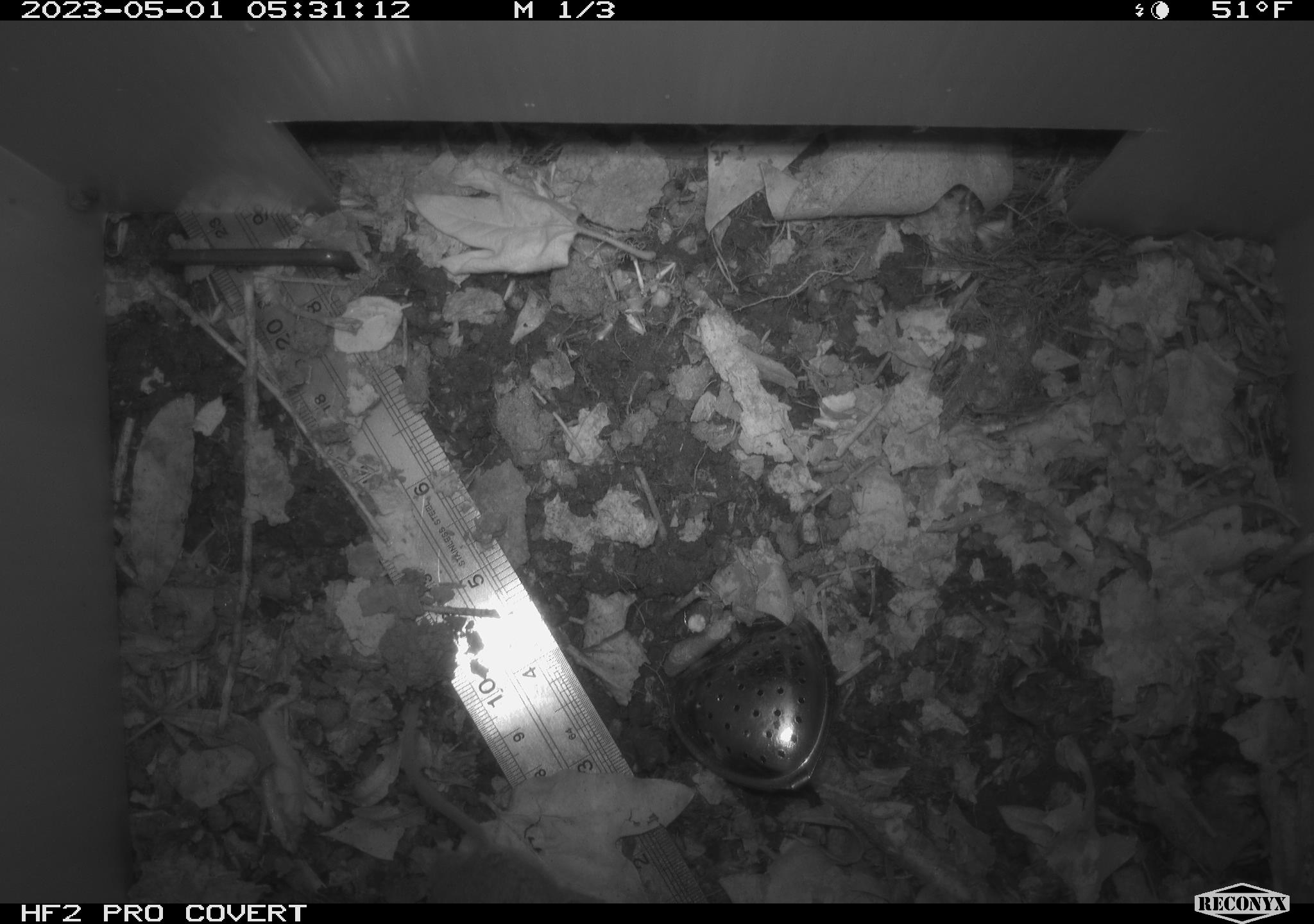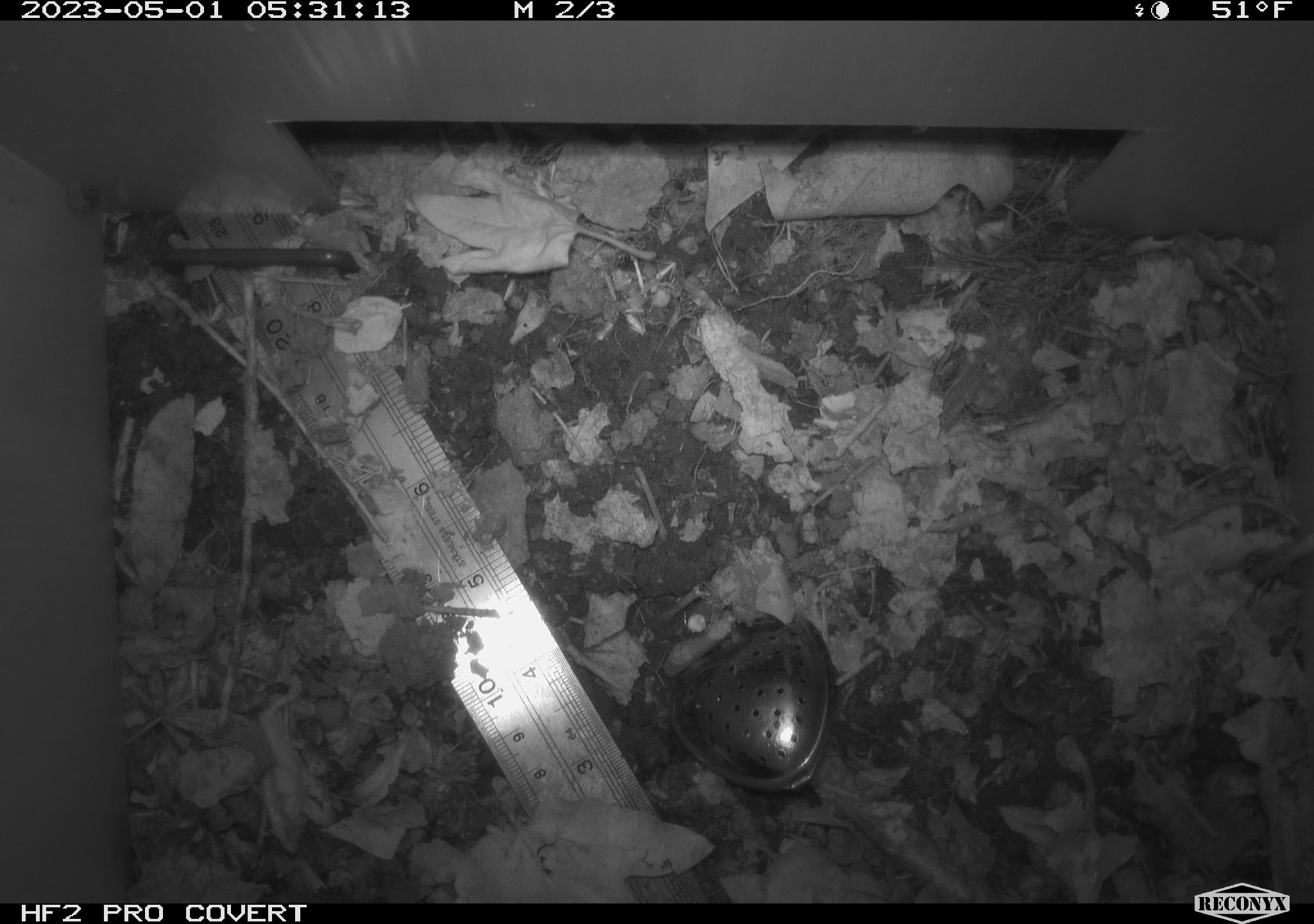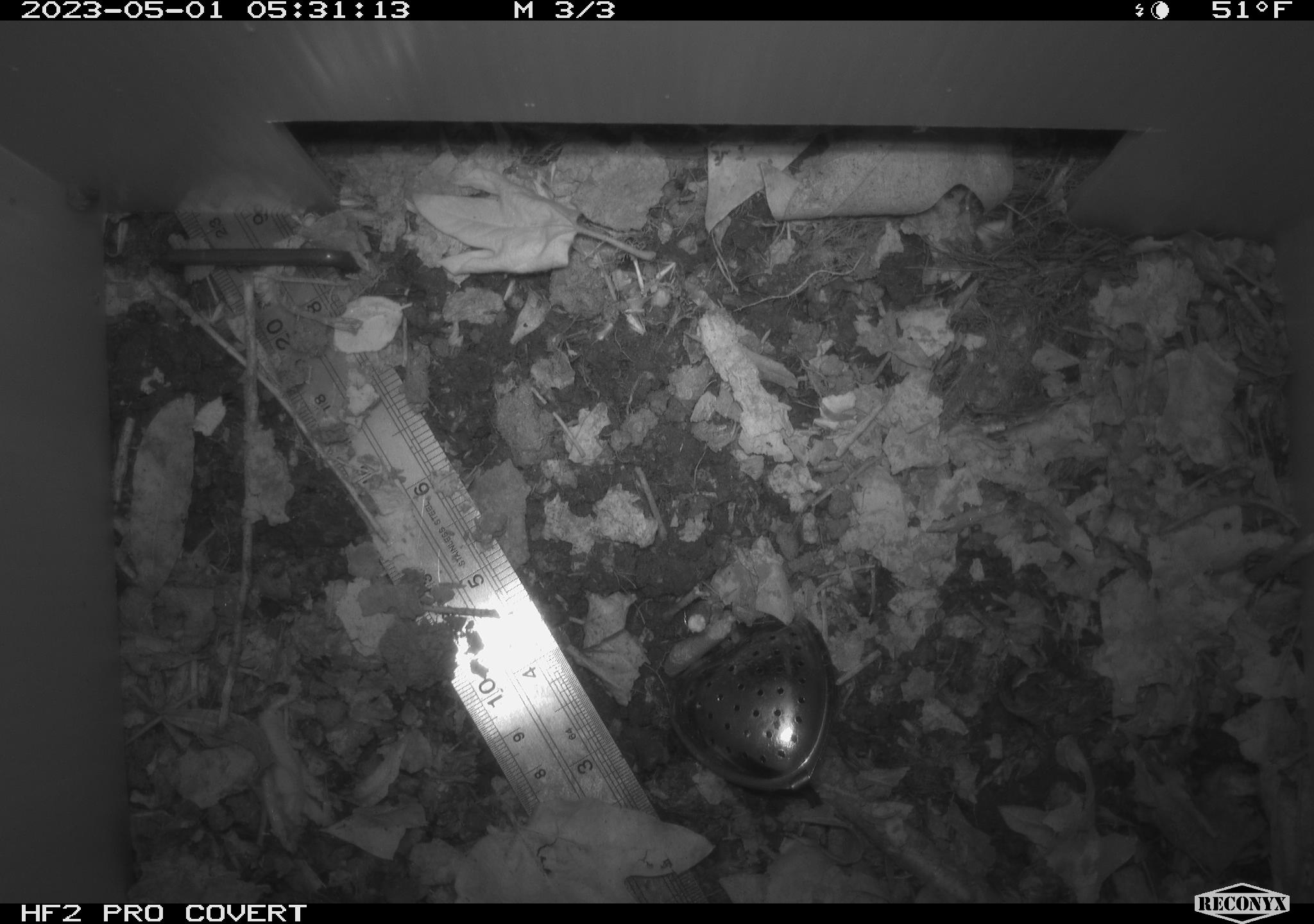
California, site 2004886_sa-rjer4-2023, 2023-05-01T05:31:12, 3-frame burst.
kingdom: Animalia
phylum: Chordata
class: Mammalia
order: Rodentia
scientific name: Rodentia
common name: mouse species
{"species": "mouse species (Rodentia)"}